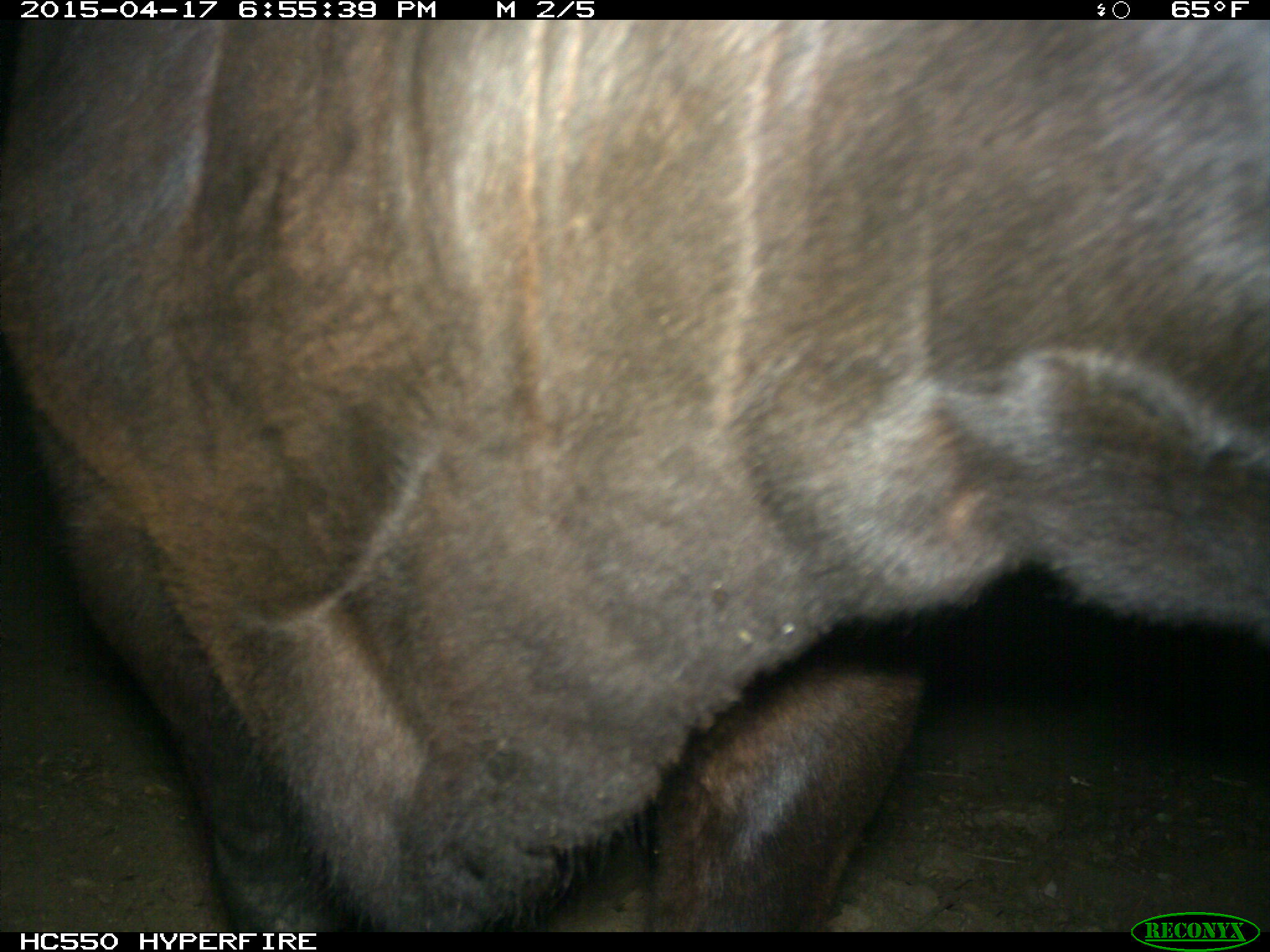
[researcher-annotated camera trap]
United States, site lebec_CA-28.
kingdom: Animalia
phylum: Chordata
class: Mammalia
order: Artiodactyla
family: Bovidae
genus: Bos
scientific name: Bos taurus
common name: domestic cow